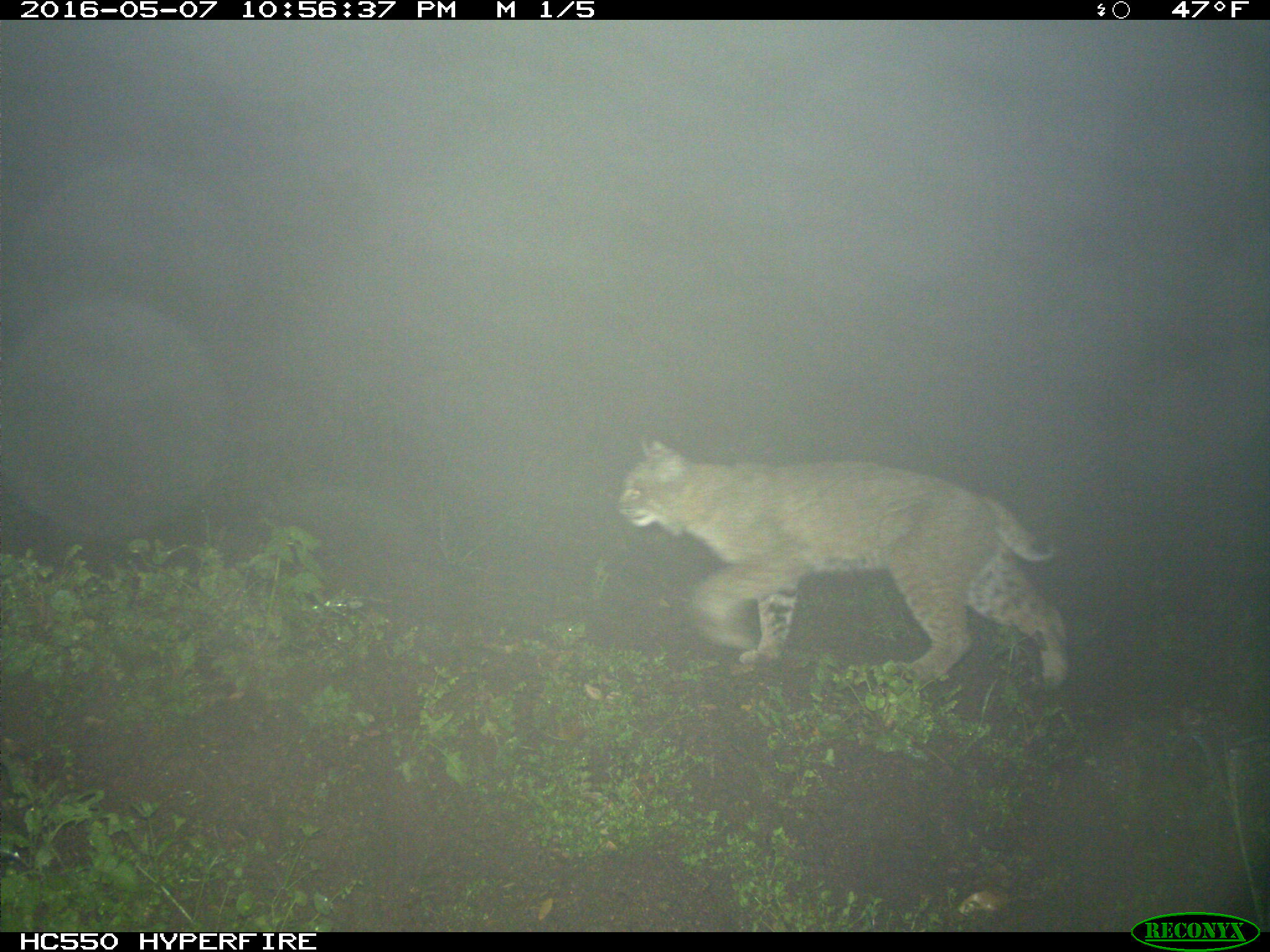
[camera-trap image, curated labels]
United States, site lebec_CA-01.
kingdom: Animalia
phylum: Chordata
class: Mammalia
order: Carnivora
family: Felidae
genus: Lynx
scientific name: Lynx rufus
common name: bobcat